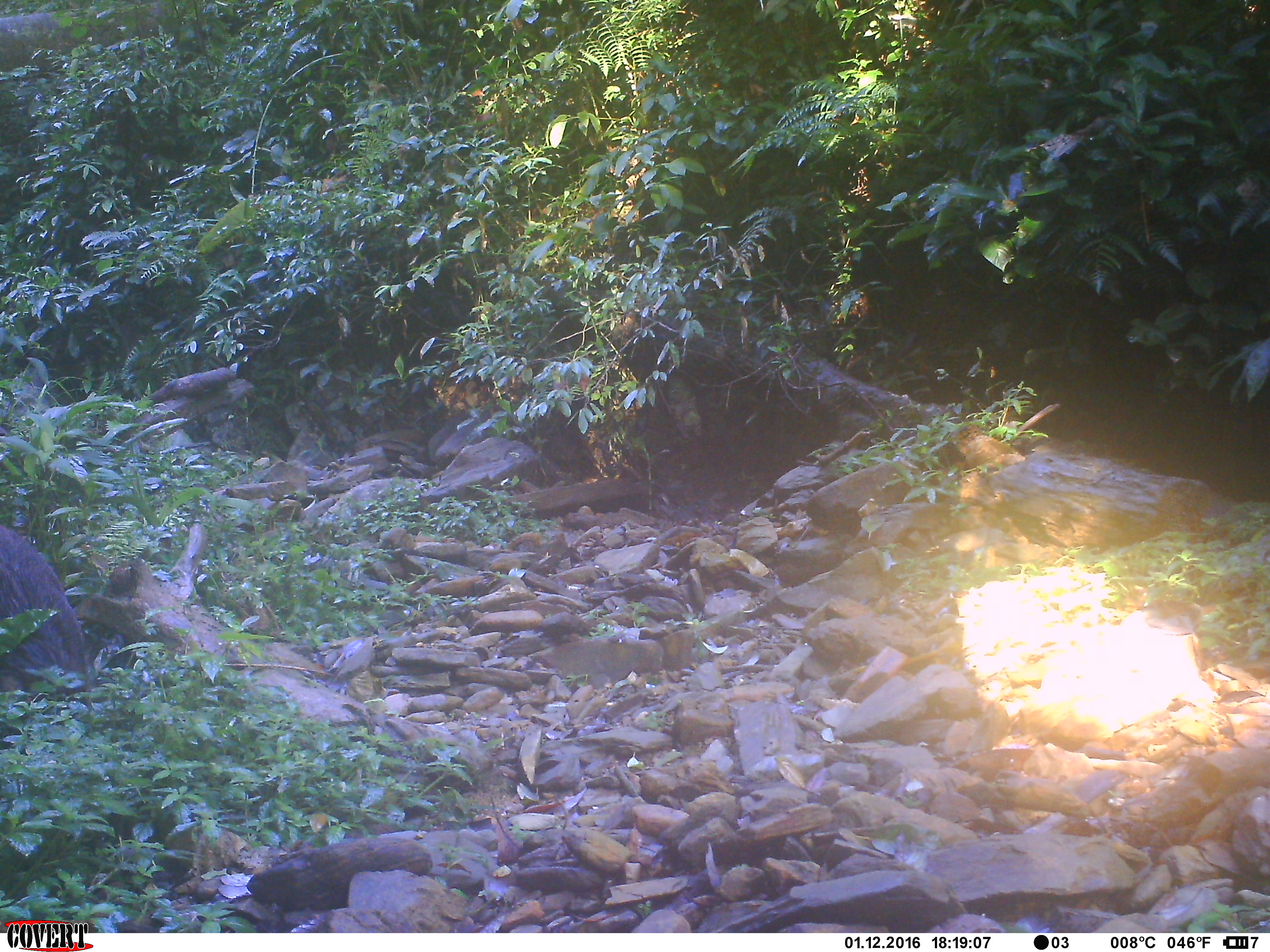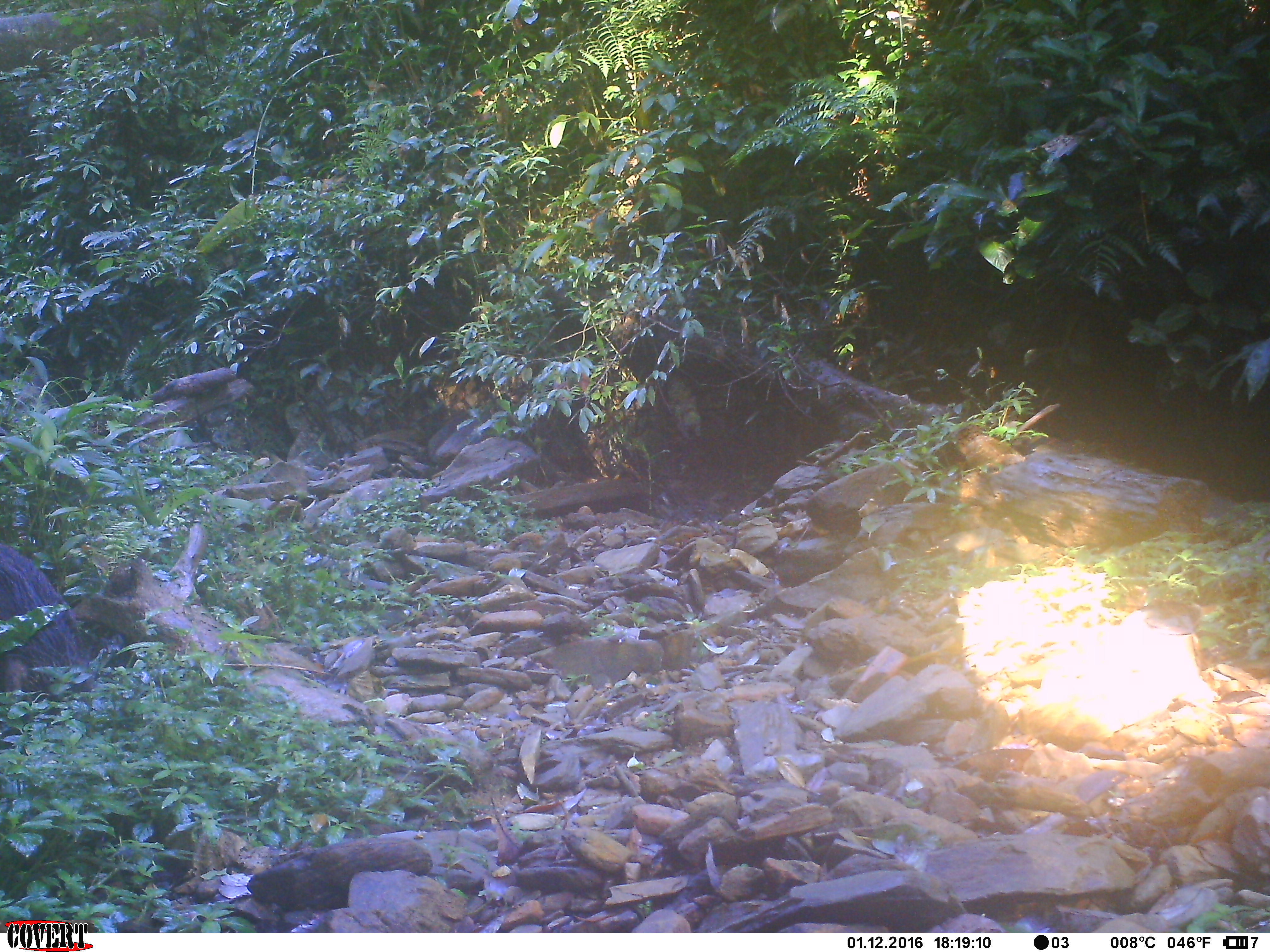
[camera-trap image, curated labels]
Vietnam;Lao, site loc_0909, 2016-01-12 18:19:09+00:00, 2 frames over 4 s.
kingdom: Animalia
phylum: Chordata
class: Mammalia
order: Artiodactyla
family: Suidae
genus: Sus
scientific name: Sus scrofa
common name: eurasian wild pig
Eurasian wild pig (Sus scrofa). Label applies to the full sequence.